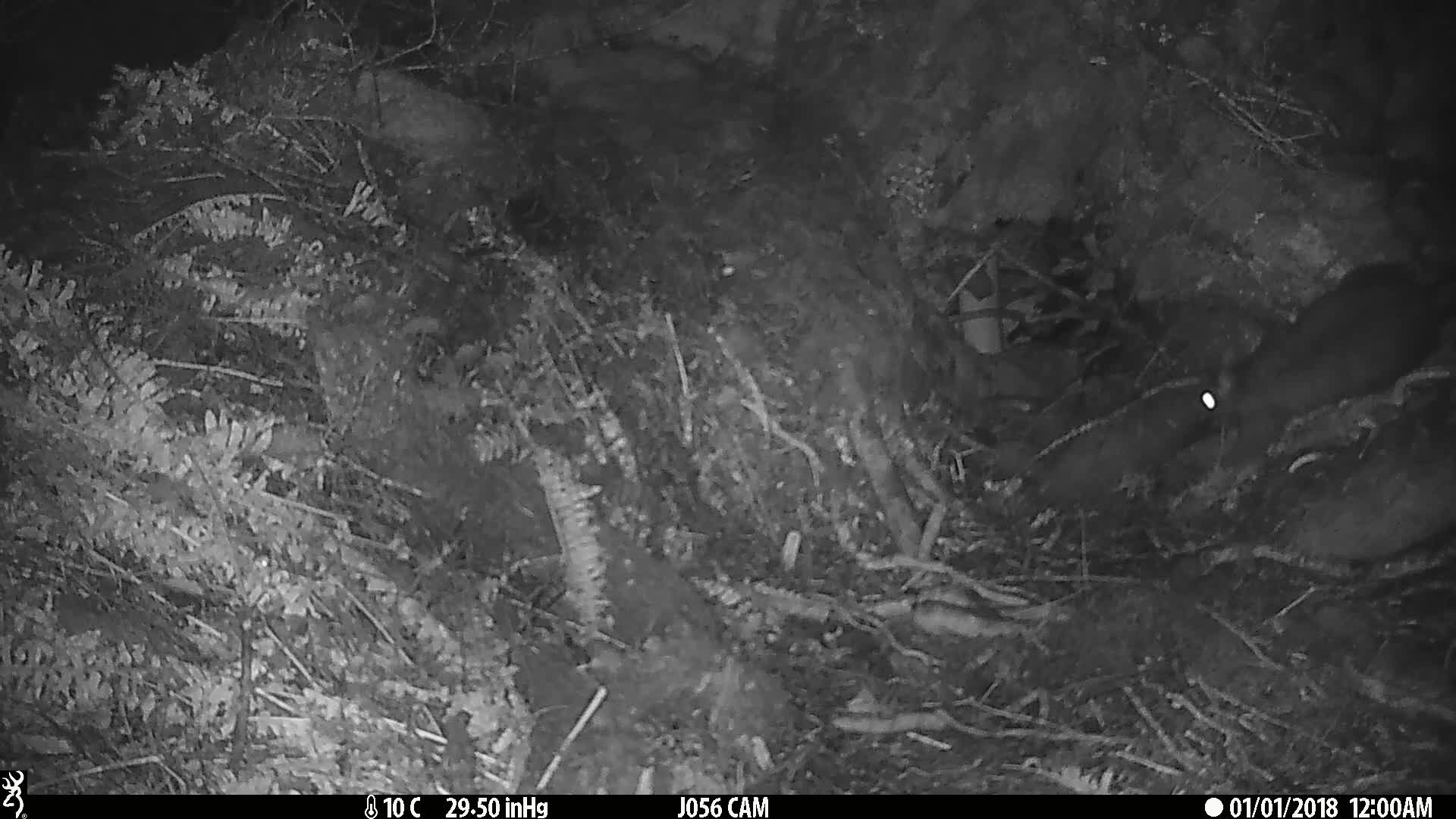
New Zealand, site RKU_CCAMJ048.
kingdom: Animalia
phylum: Chordata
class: Mammalia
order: Diprotodontia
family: Phalangeridae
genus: Trichosurus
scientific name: Trichosurus vulpecula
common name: common brushtail possum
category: possum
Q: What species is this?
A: Possum (common brushtail possum) (Trichosurus vulpecula).